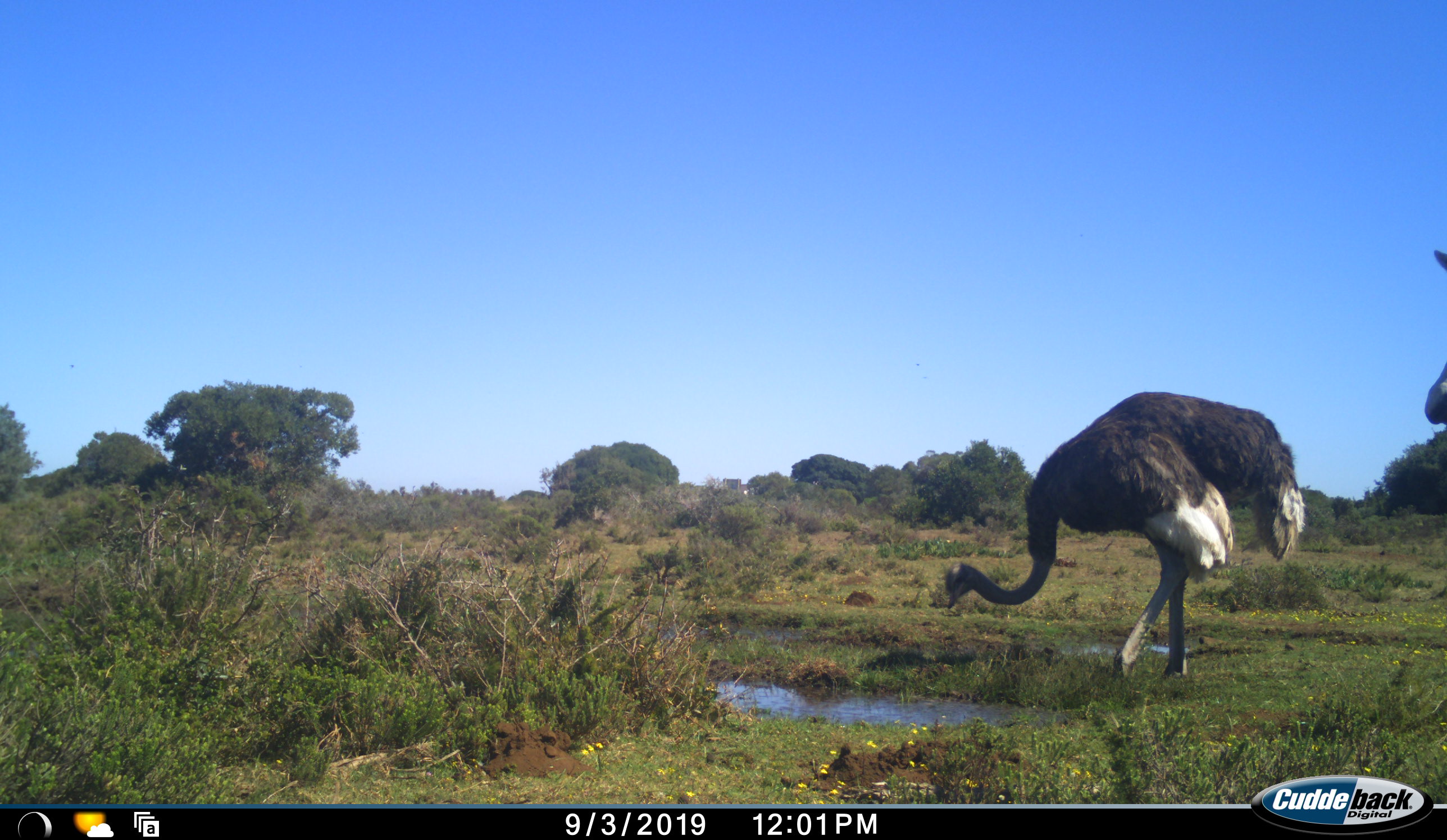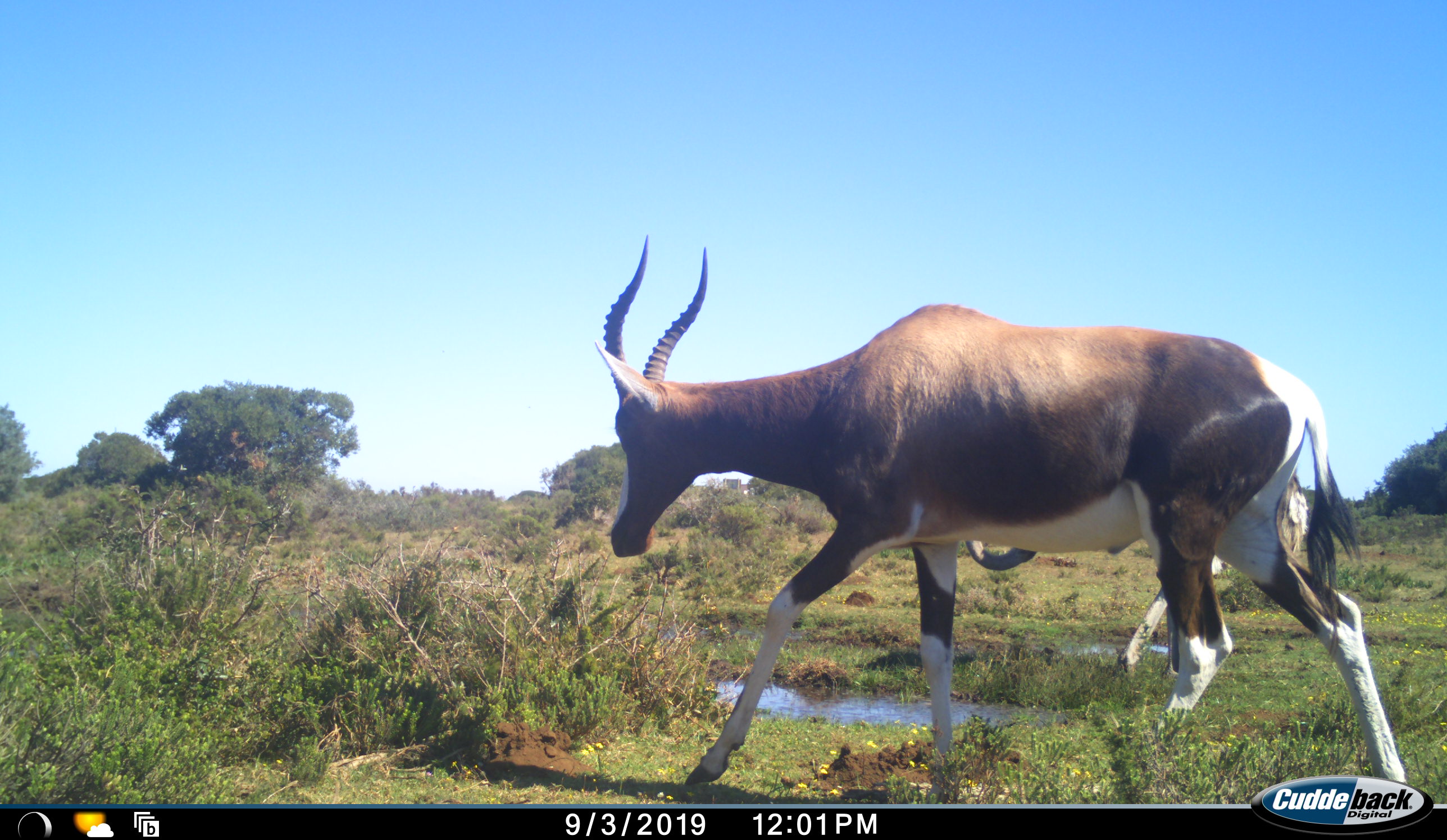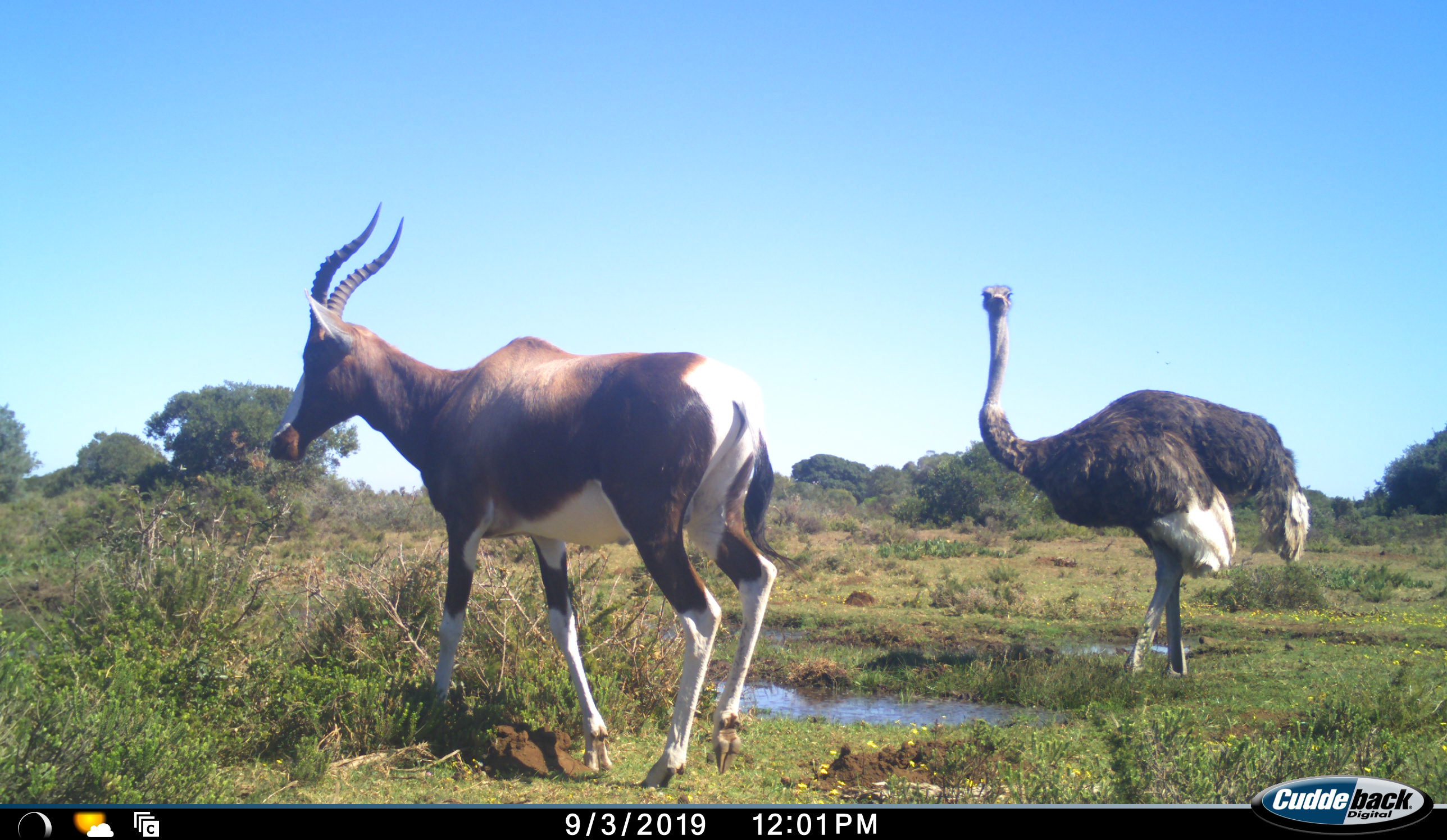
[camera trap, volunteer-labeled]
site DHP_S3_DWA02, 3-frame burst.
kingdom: Animalia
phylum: Chordata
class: Mammalia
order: Artiodactyla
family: Bovidae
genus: Damaliscus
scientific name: Damaliscus pygargus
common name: bontebok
Bontebok (Damaliscus pygargus), count 1. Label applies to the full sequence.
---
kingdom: Animalia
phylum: Chordata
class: Aves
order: Struthioniformes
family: Struthionidae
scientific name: Struthionidae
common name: ostrich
Ostrich (Struthionidae), count 1. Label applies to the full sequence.